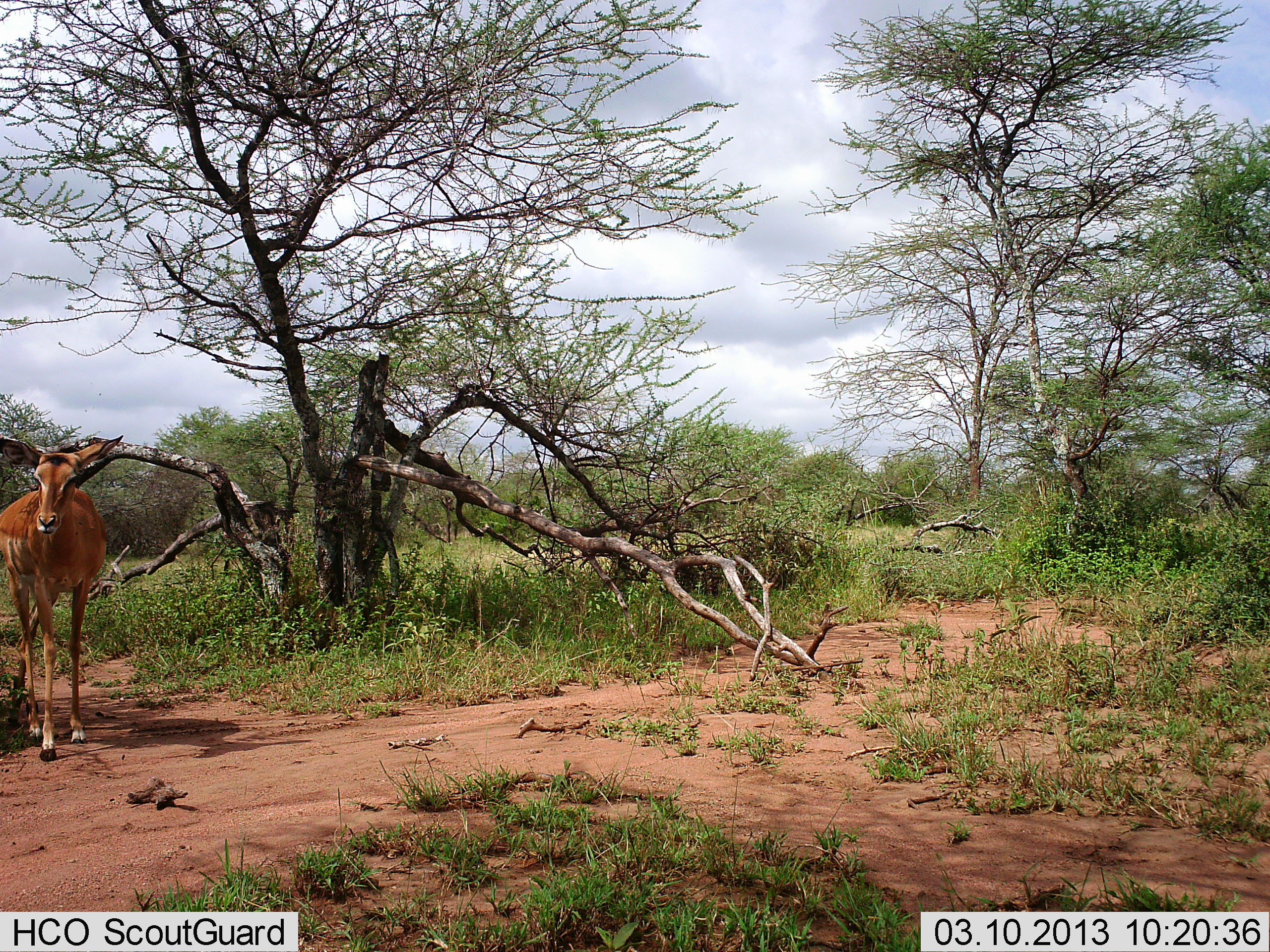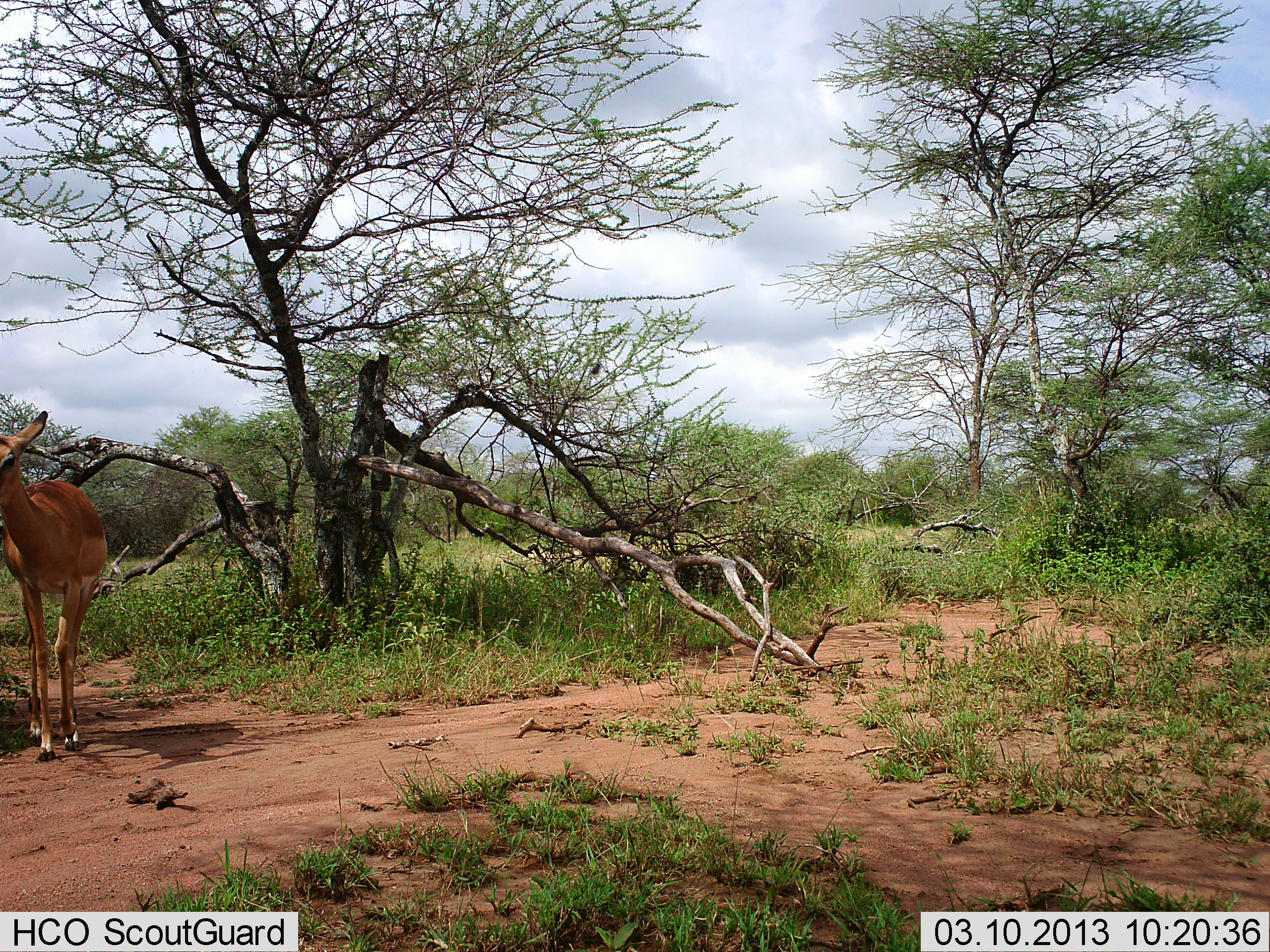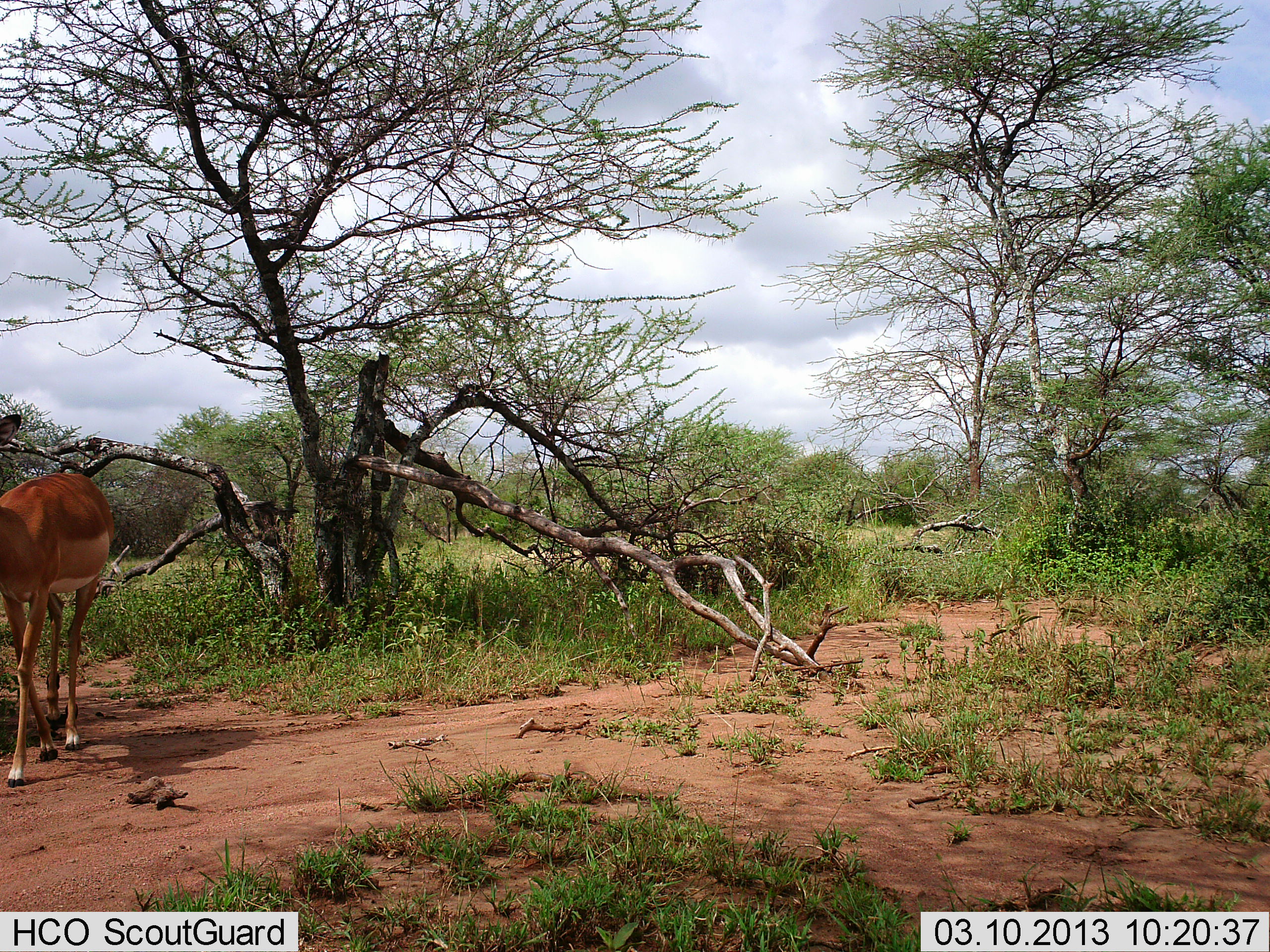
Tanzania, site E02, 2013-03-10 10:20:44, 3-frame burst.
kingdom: Animalia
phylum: Chordata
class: Mammalia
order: Artiodactyla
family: Bovidae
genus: Aepyceros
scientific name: Aepyceros melampus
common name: impala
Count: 1.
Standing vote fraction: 22%.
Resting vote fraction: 0%.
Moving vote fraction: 81%.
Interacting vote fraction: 0%.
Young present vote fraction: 0%.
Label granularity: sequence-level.